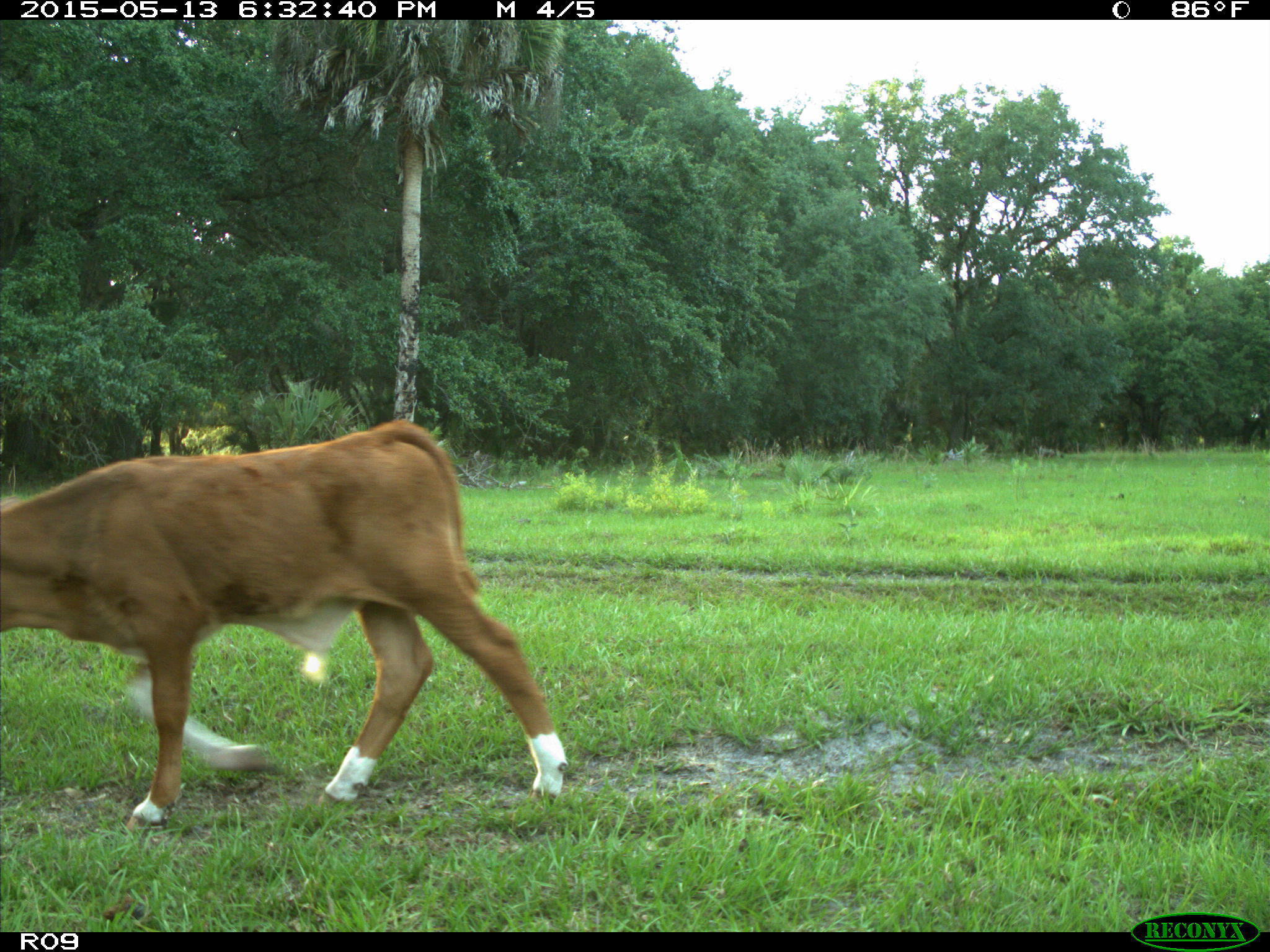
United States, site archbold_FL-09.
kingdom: Animalia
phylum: Chordata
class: Mammalia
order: Artiodactyla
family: Bovidae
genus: Bos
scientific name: Bos taurus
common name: domestic cow